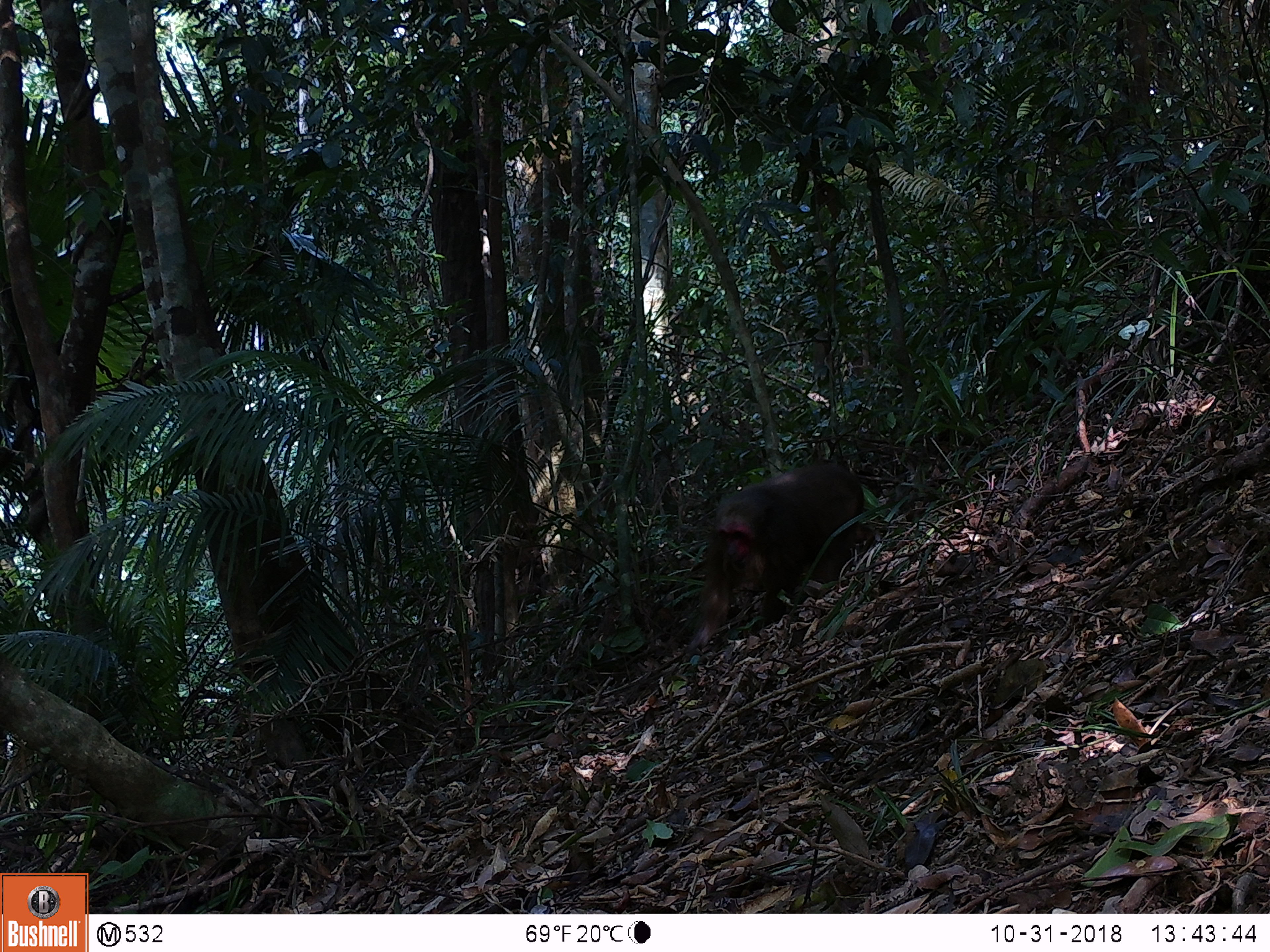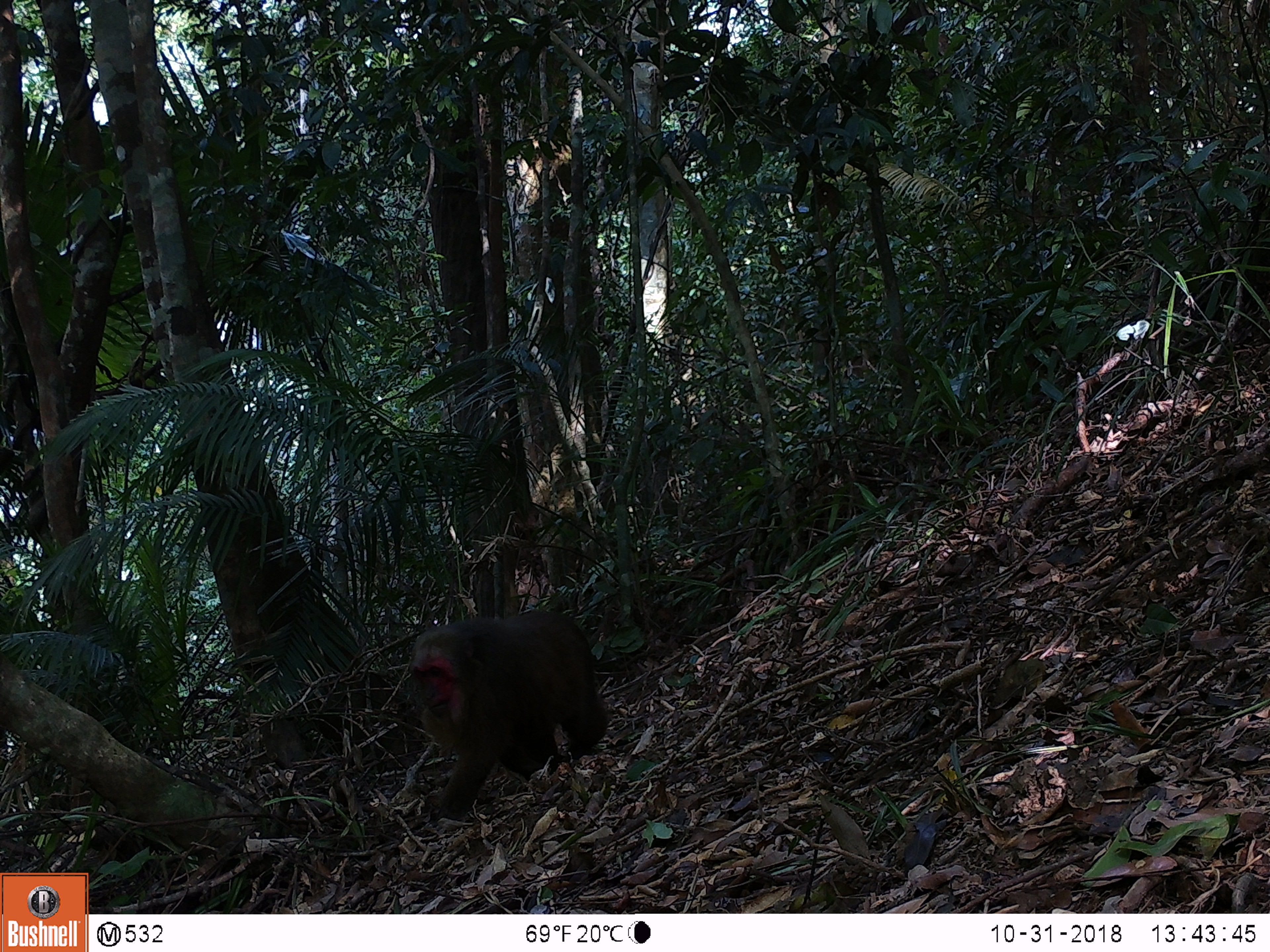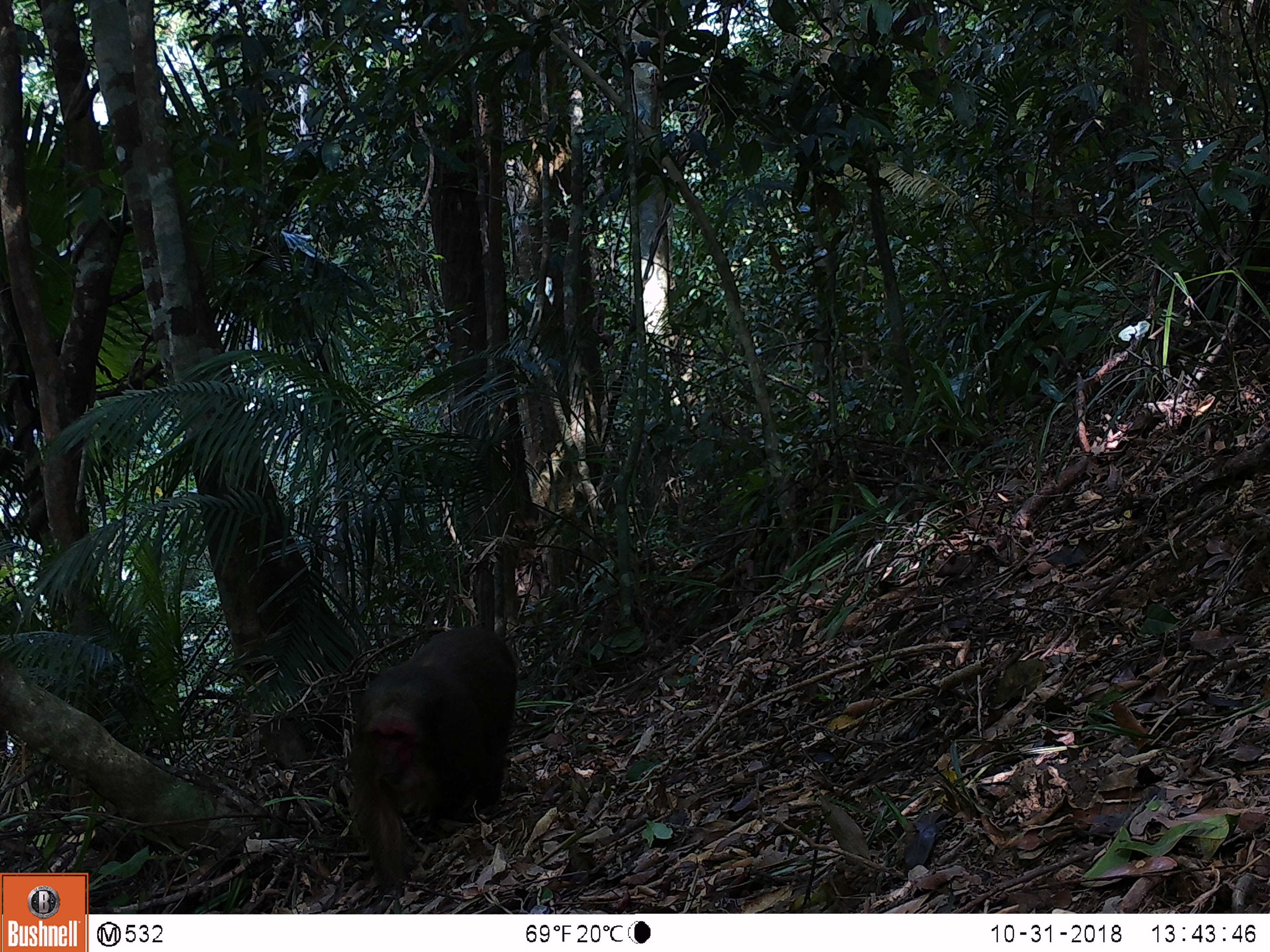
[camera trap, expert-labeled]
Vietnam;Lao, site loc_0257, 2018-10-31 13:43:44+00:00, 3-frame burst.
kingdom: Animalia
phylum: Chordata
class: Mammalia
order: Primates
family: Cercopithecidae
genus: Macaca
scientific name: Macaca arctoides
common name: stump-tailed macaque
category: stump tailed macaque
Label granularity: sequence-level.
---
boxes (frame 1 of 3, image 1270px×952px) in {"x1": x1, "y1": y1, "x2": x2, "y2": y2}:
stump tailed macaque: {"x1": 682, "y1": 461, "x2": 878, "y2": 657}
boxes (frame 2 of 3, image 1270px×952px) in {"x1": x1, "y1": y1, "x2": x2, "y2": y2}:
stump tailed macaque: {"x1": 406, "y1": 609, "x2": 609, "y2": 817}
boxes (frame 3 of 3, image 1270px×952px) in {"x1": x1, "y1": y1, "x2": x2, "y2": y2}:
stump tailed macaque: {"x1": 344, "y1": 625, "x2": 519, "y2": 896}